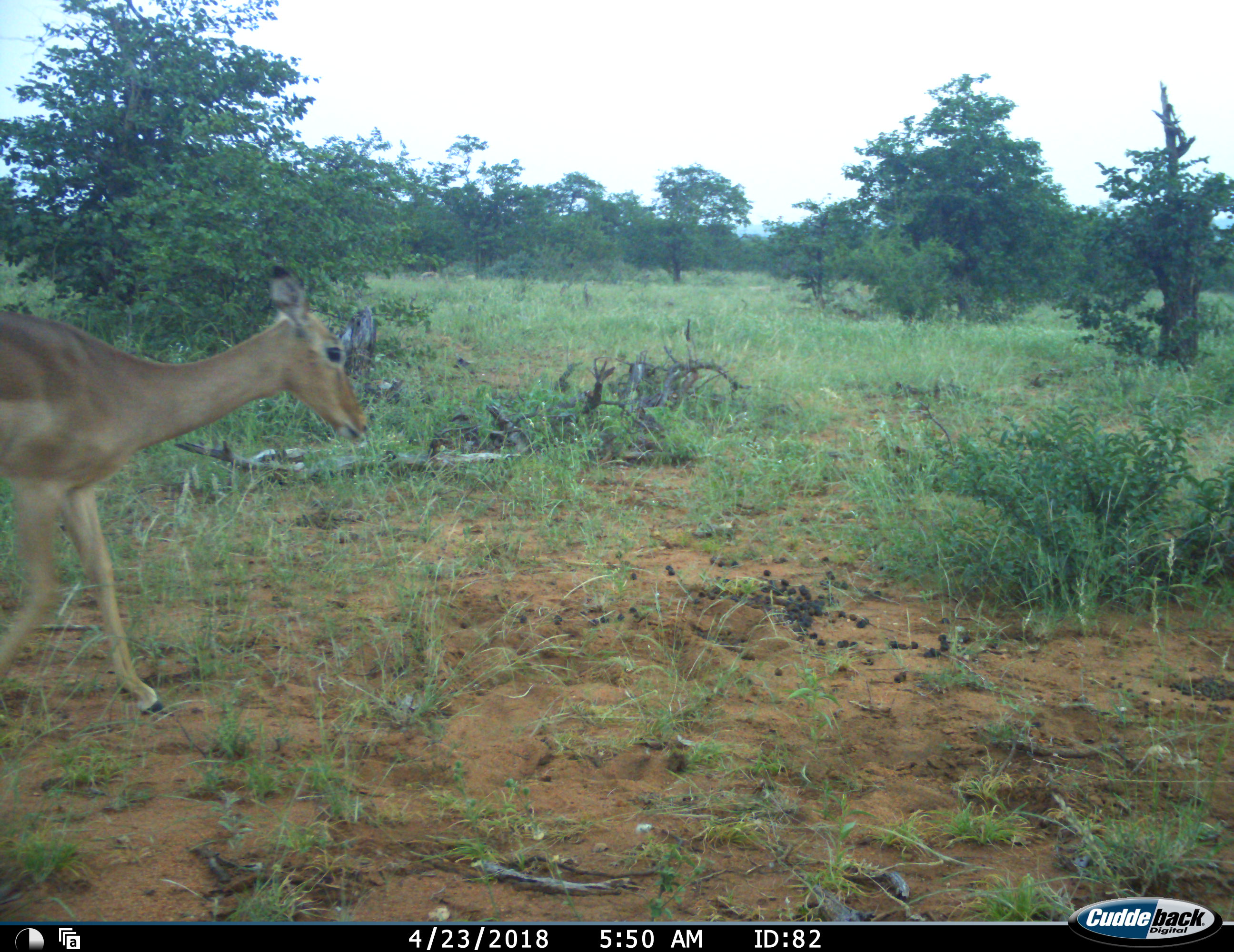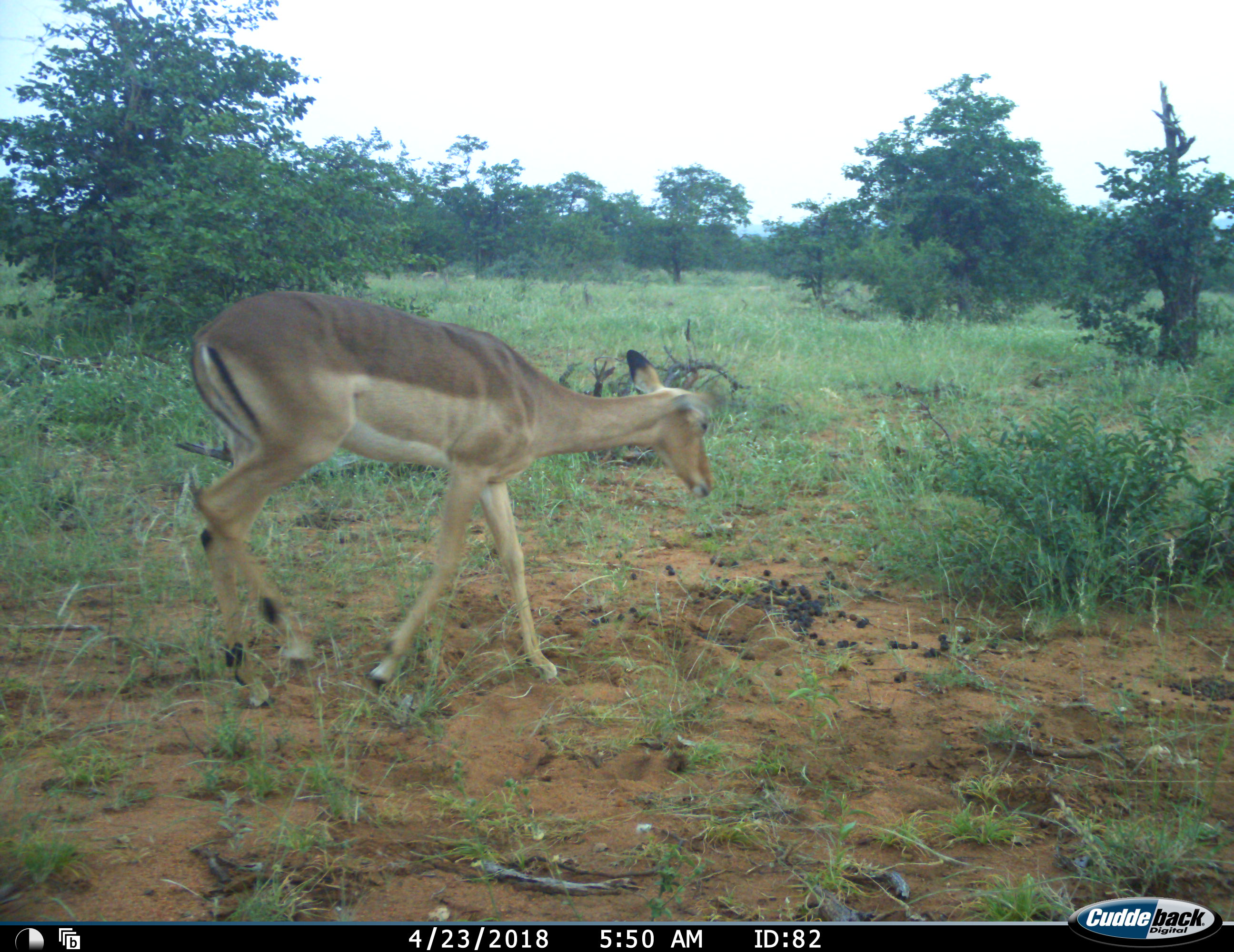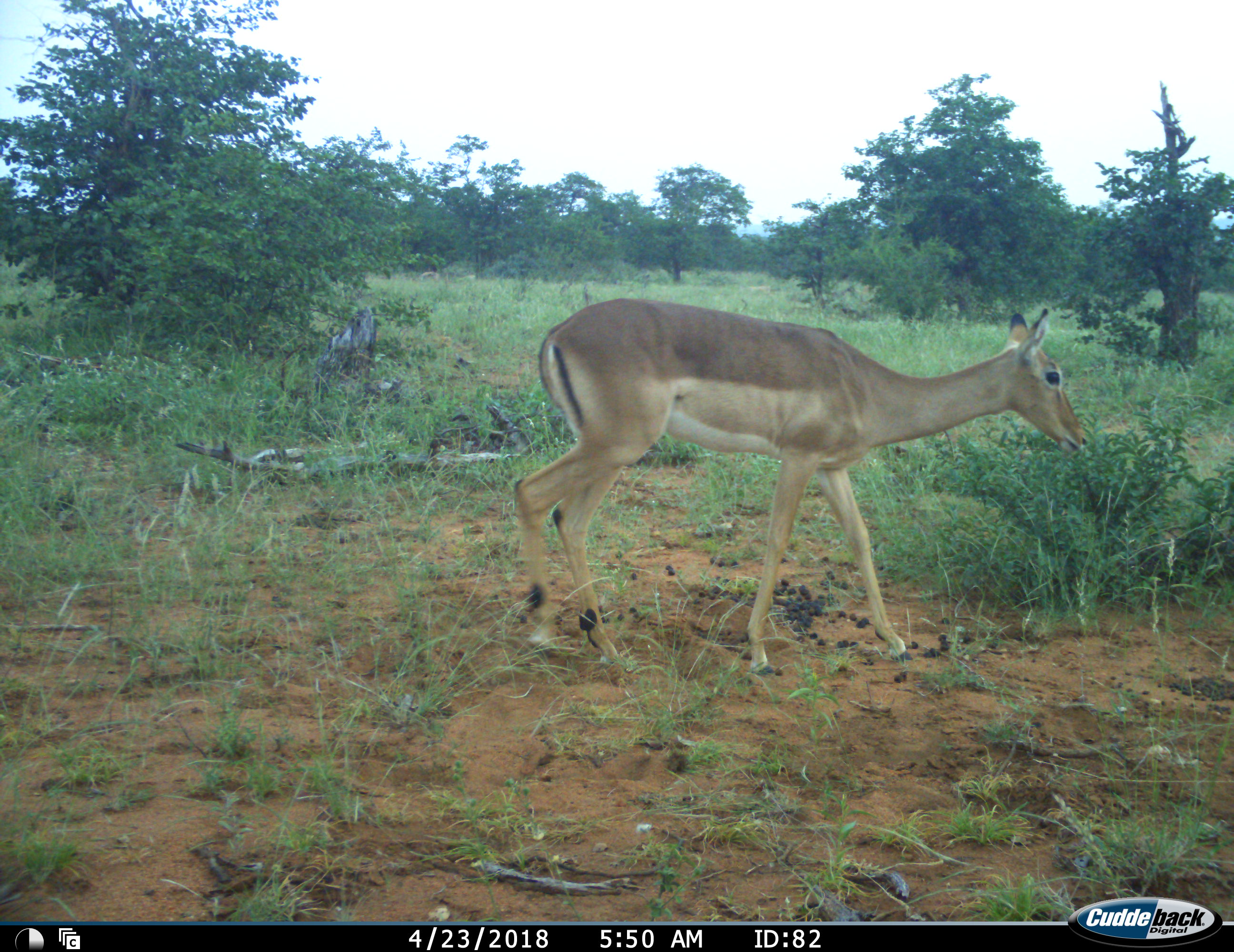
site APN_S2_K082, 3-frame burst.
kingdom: Animalia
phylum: Chordata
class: Mammalia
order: Artiodactyla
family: Bovidae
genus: Aepyceros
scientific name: Aepyceros melampus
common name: impala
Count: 1.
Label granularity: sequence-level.